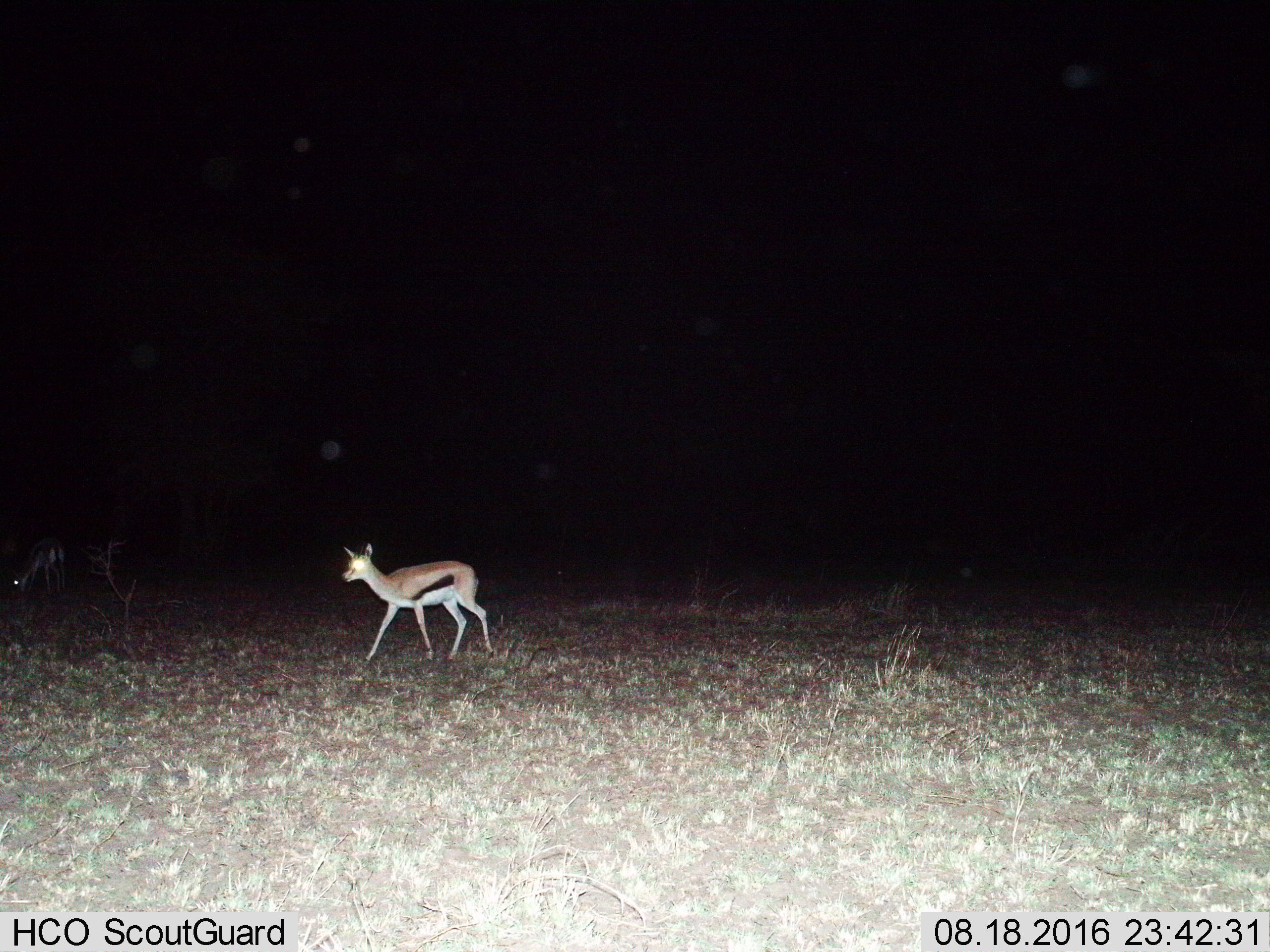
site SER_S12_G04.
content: unidentified animal